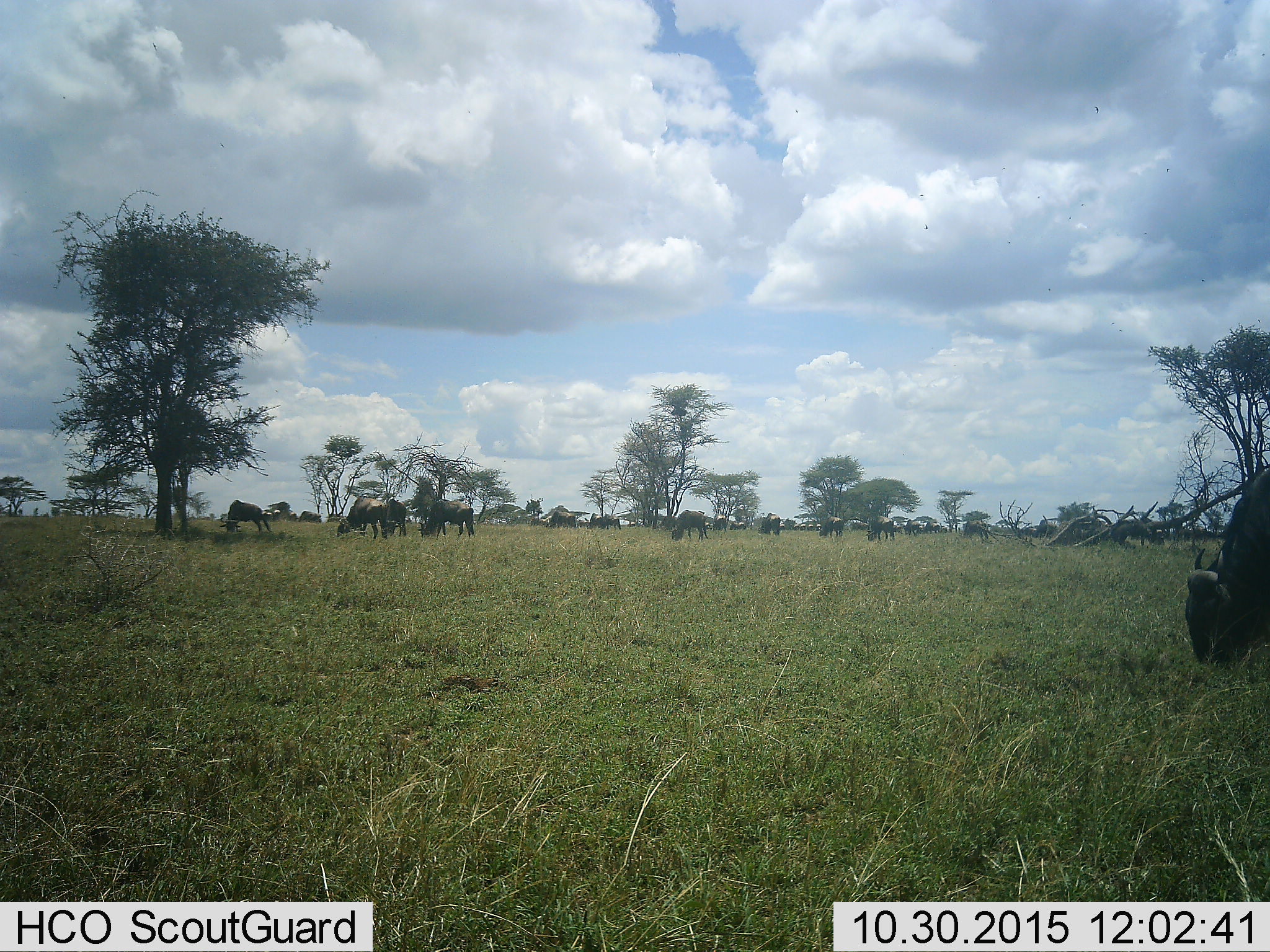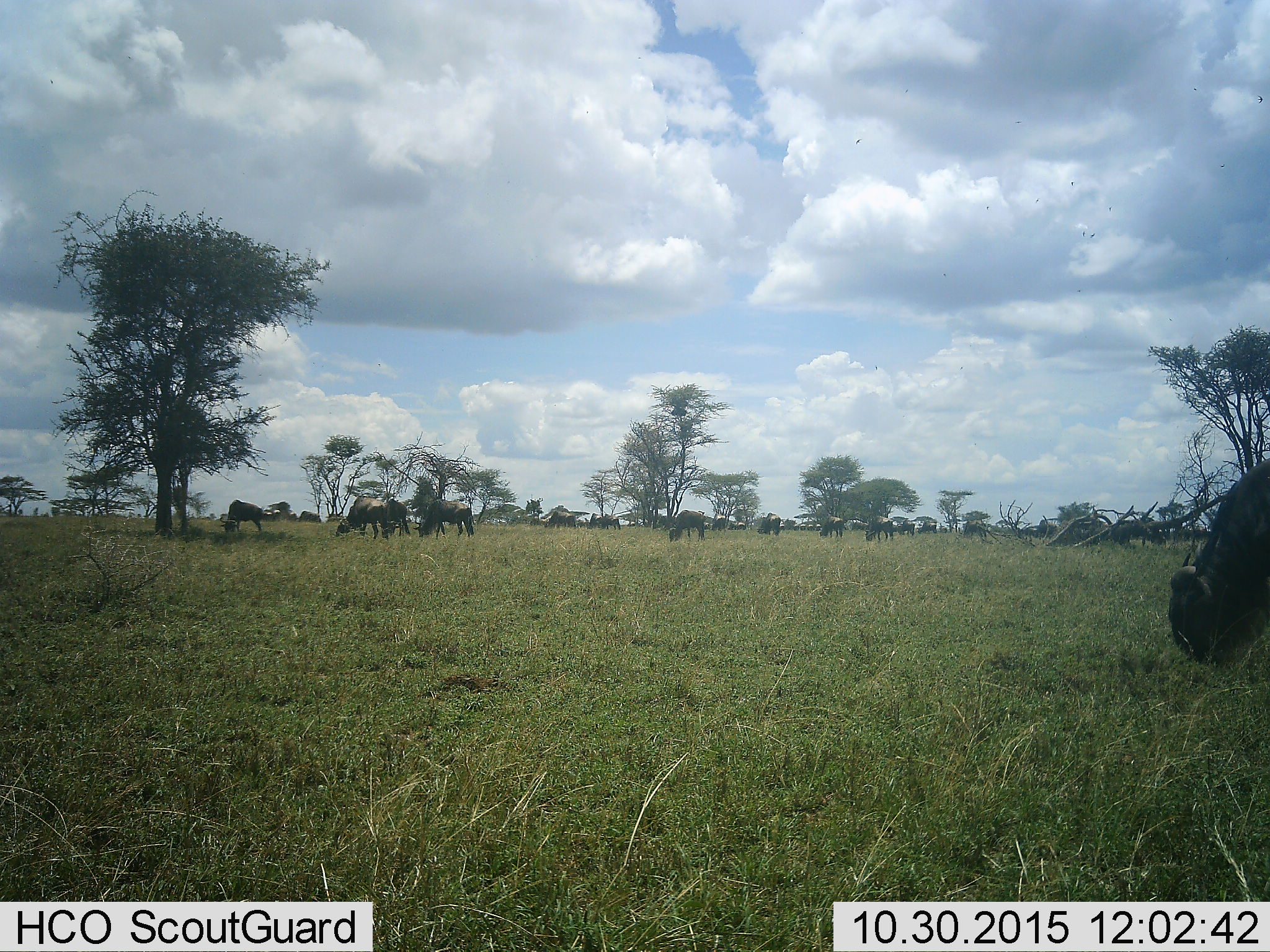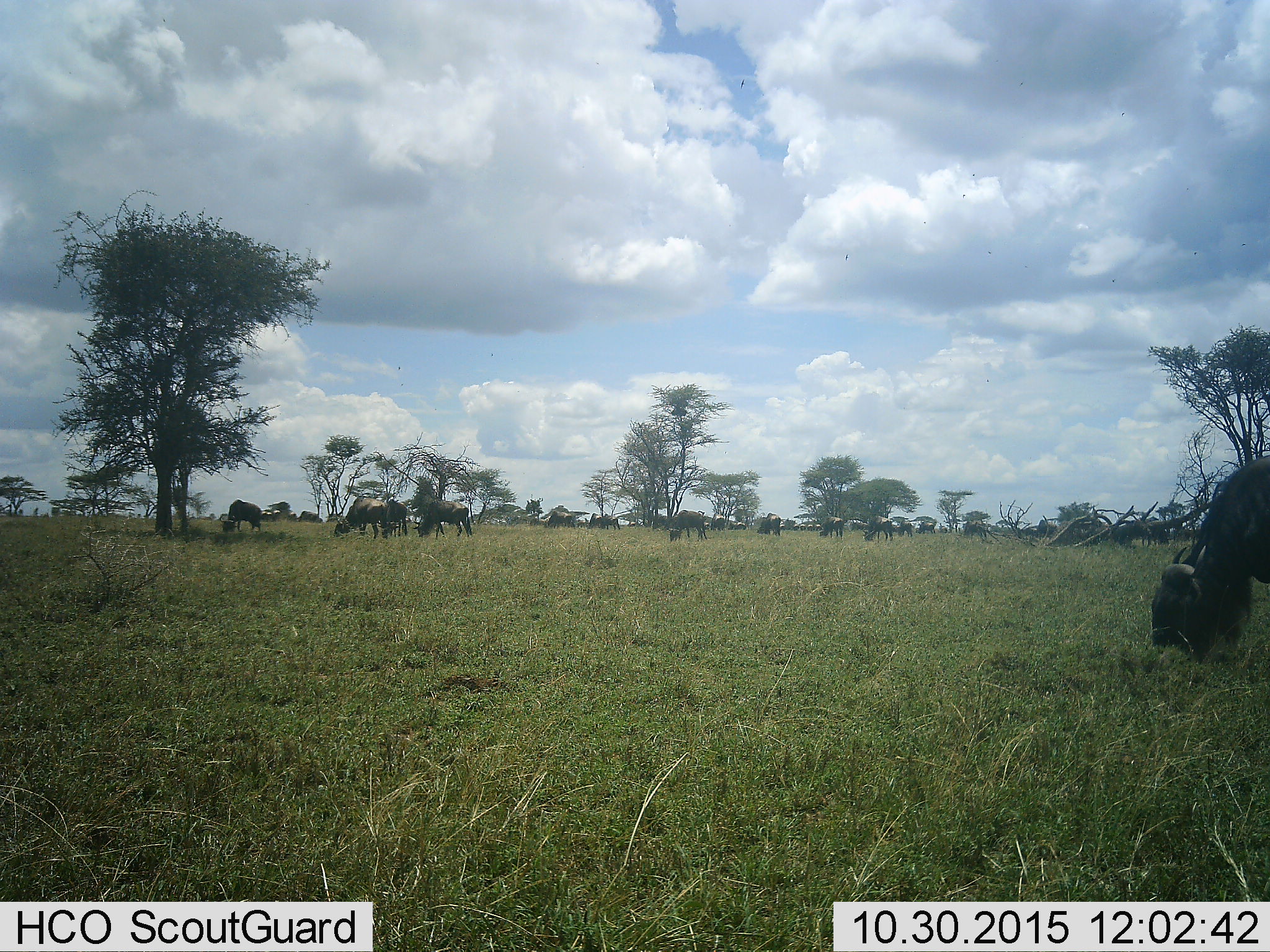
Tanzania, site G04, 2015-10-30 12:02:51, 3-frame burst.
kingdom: Animalia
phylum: Chordata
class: Mammalia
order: Artiodactyla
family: Bovidae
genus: Connochaetes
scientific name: Connochaetes taurinus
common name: blue wildebeest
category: wildebeest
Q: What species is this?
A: Wildebeest (blue wildebeest) (Connochaetes taurinus).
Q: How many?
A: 11-50.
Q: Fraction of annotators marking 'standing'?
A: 27%.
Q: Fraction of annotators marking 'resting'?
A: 0%.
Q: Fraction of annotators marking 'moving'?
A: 36%.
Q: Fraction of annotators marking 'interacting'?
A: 9%.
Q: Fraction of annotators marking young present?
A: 0%.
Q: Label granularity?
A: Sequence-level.